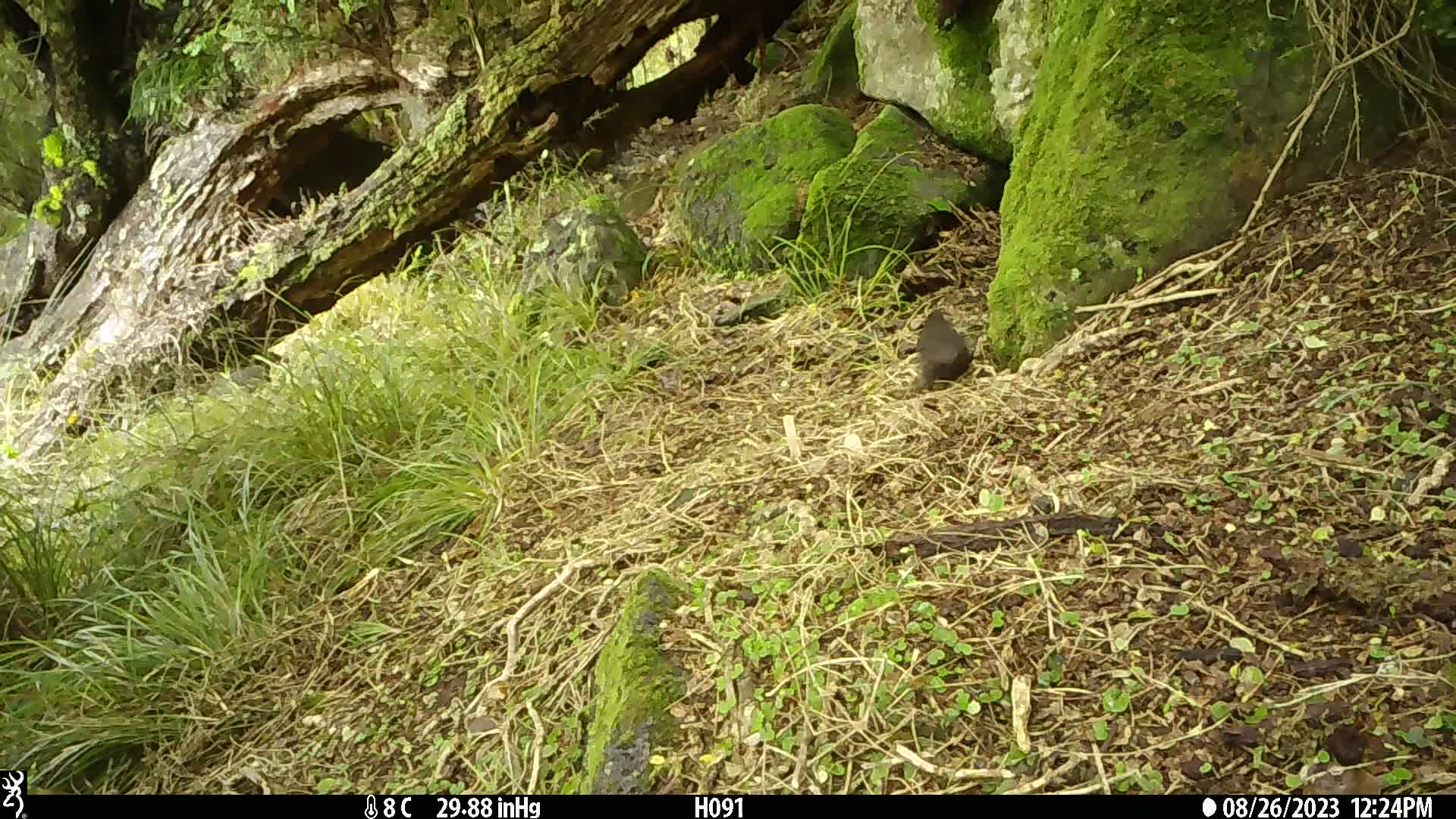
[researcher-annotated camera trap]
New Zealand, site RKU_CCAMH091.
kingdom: Animalia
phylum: Chordata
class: Aves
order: Passeriformes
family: Turdidae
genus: Turdus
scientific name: Turdus merula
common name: eurasian blackbird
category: blackbird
Blackbird (eurasian blackbird) (Turdus merula).